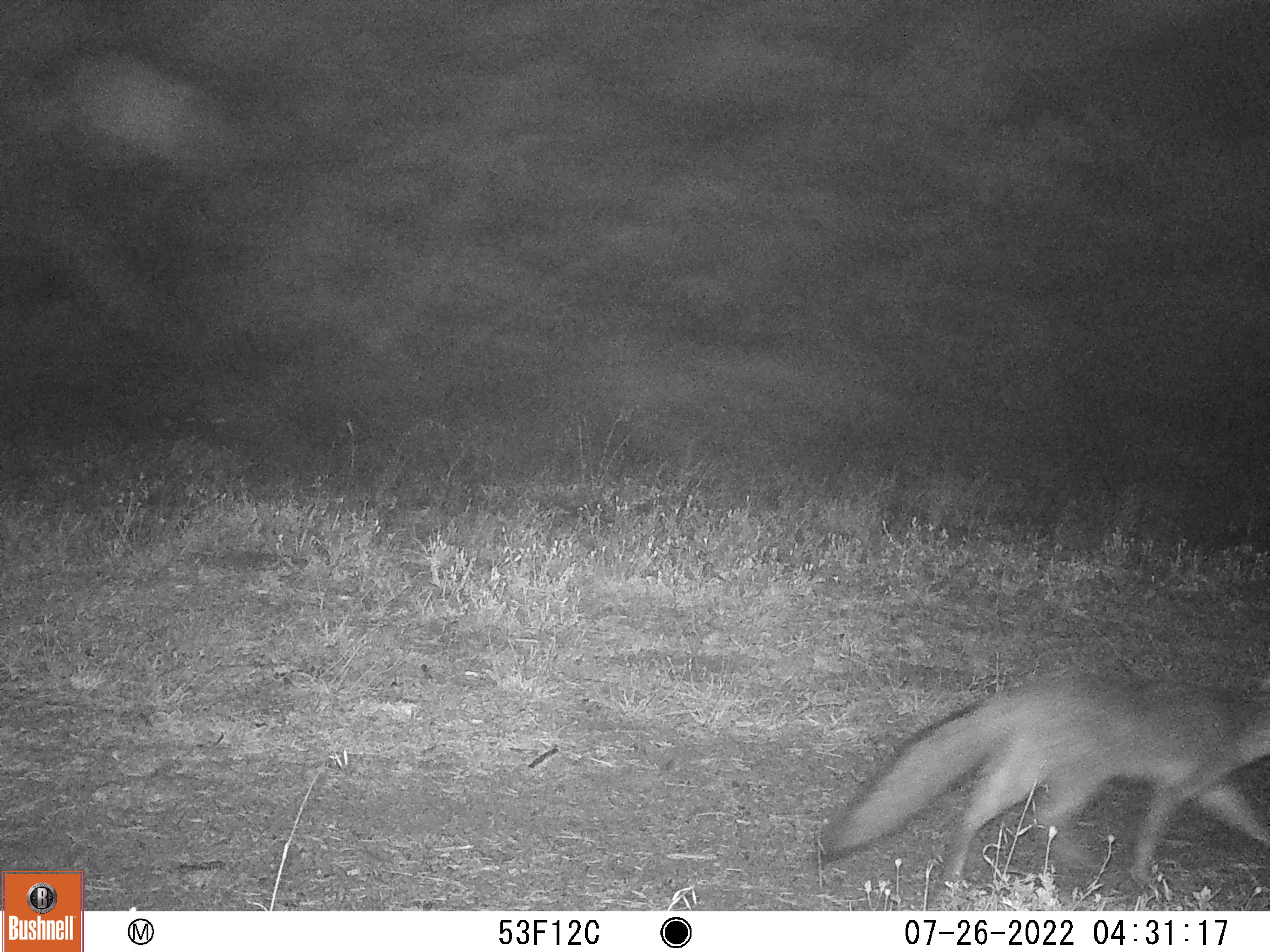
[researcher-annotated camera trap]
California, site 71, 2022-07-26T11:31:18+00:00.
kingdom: Animalia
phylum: Chordata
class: Mammalia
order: Carnivora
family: Canidae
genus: Urocyon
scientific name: Urocyon cinereoargenteus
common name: gray fox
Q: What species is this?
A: Gray fox (Urocyon cinereoargenteus).